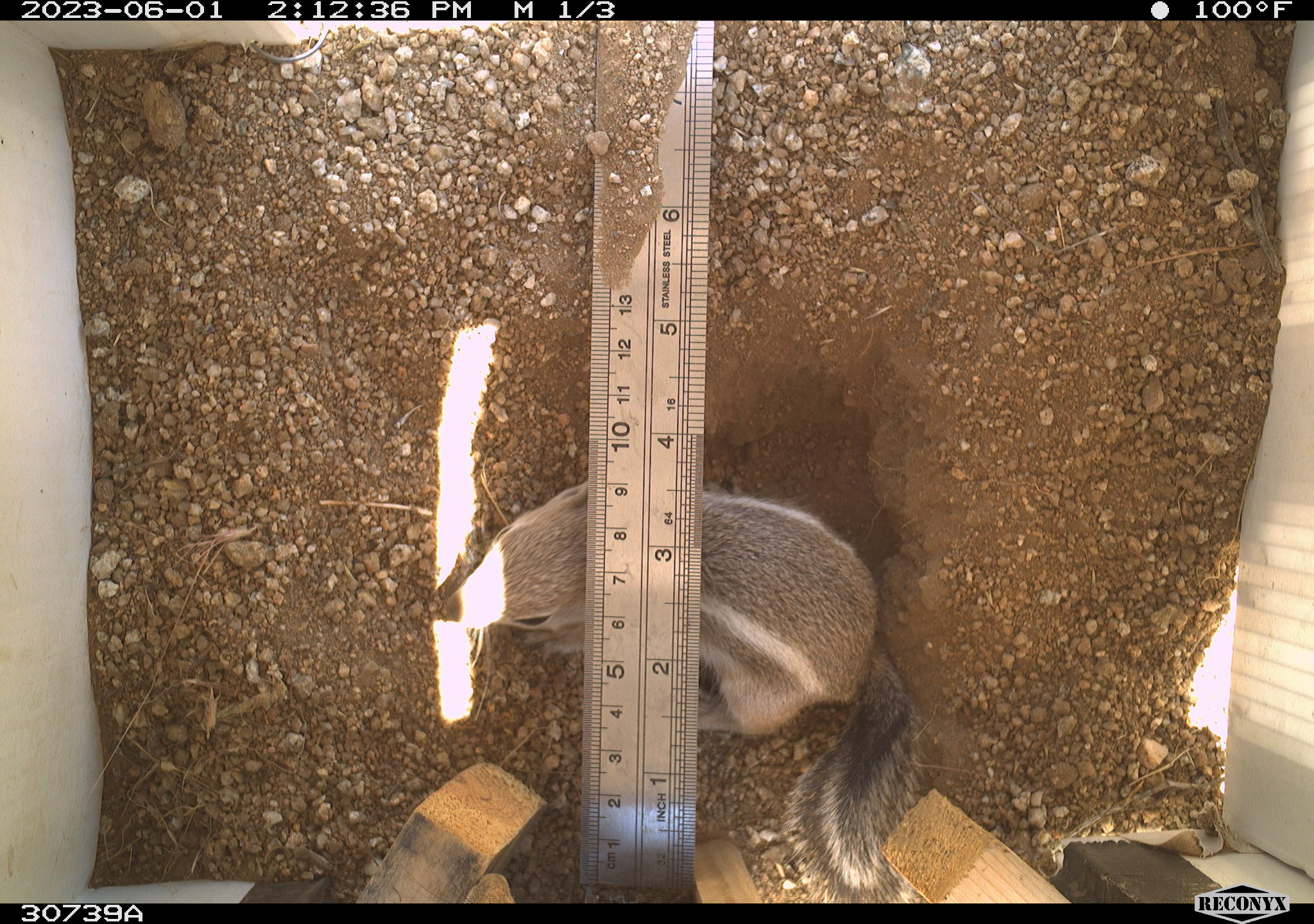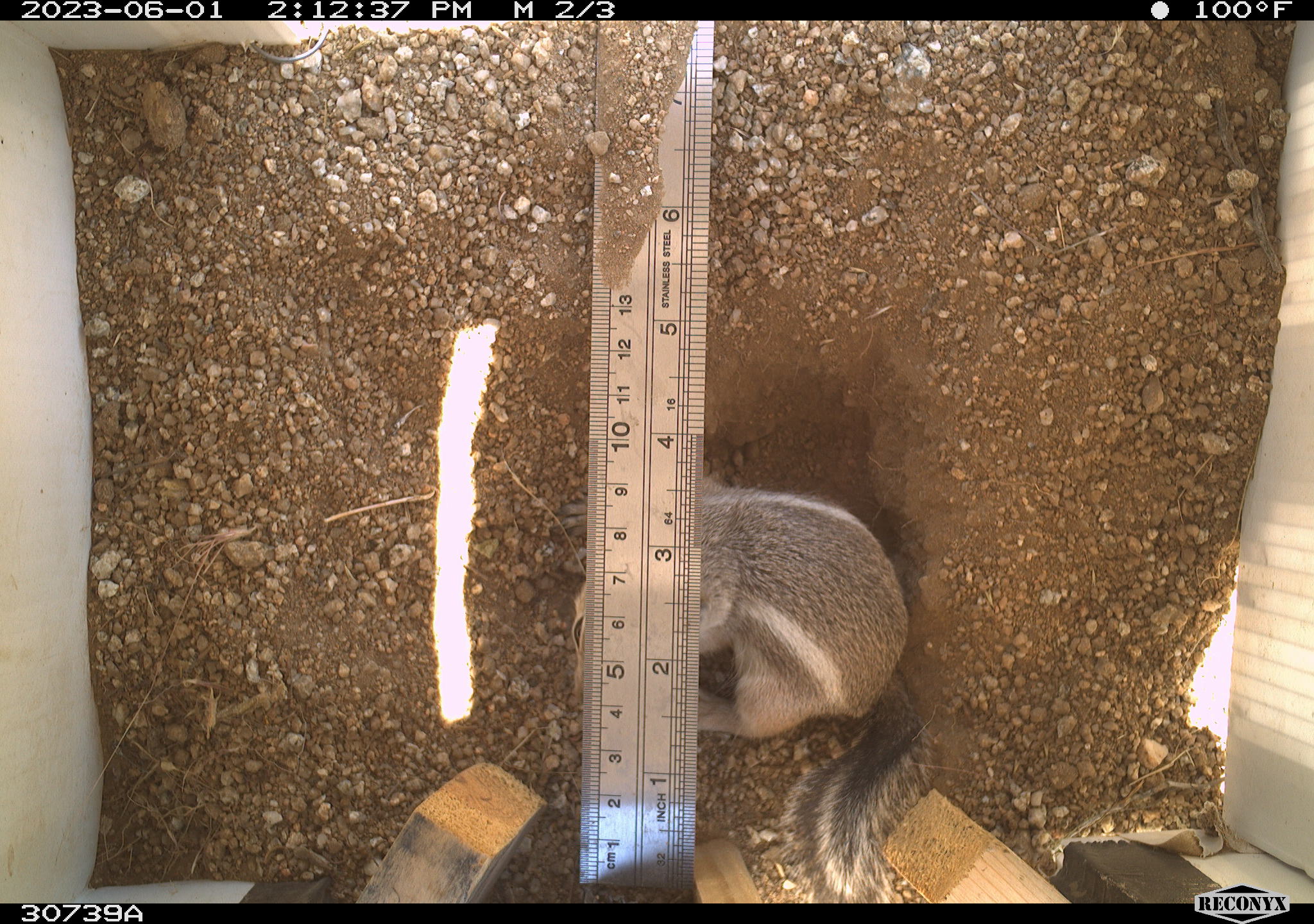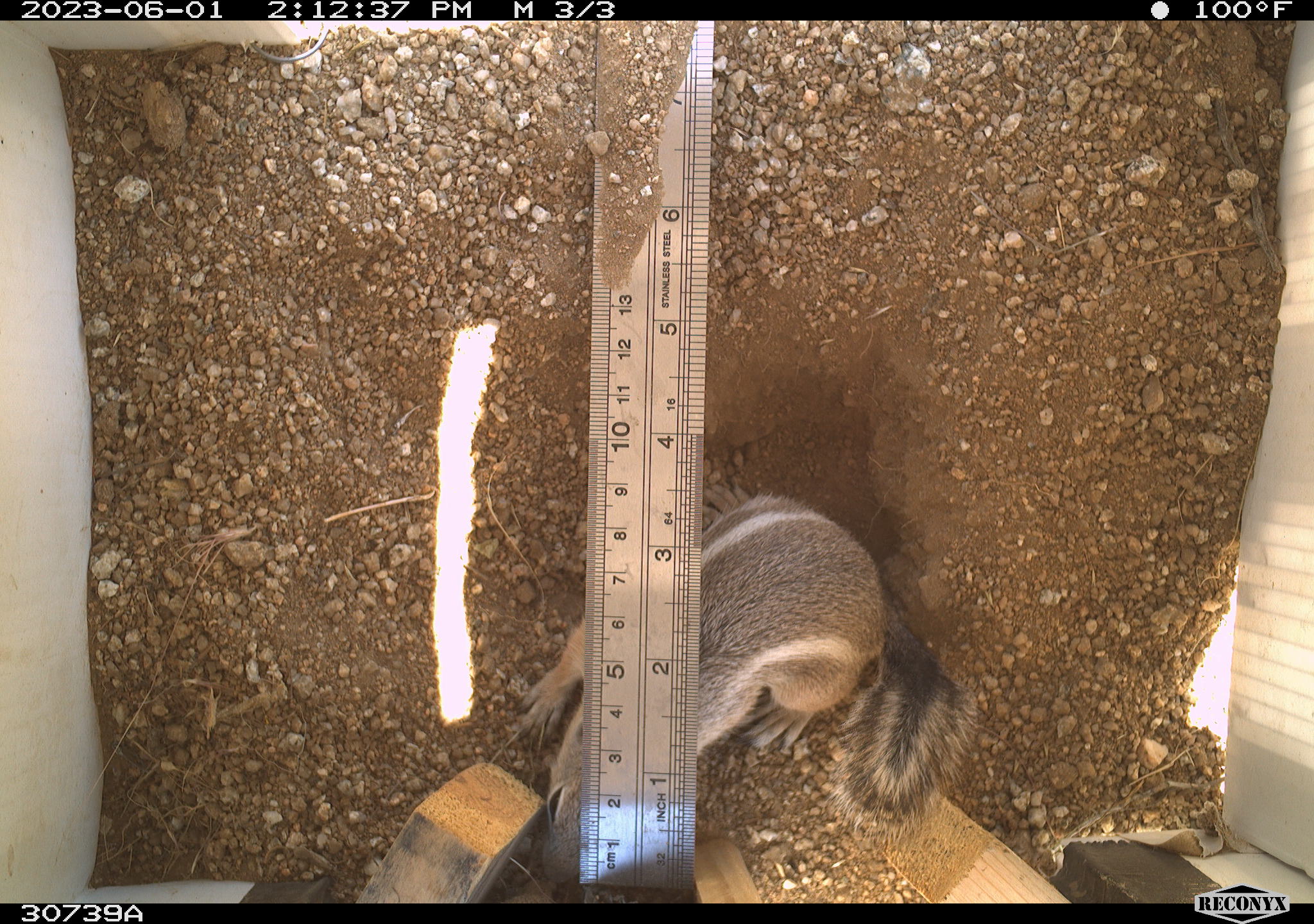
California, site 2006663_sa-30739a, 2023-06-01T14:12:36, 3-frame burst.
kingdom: Animalia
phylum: Chordata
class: Mammalia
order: Rodentia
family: Sciuridae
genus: Ammospermophilus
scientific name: Ammospermophilus leucurus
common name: white-tailed antelope squirrel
White-tailed antelope squirrel (Ammospermophilus leucurus).